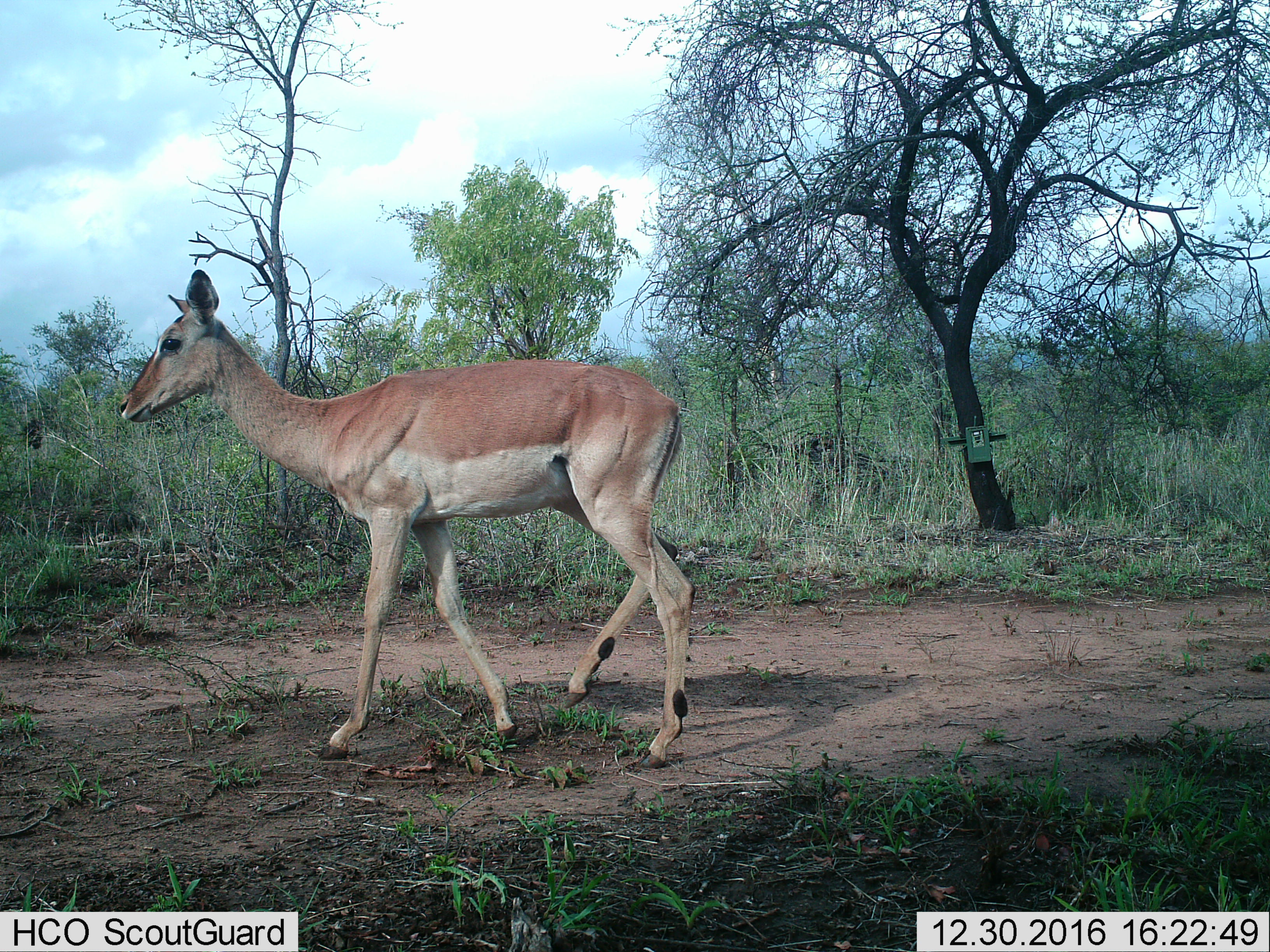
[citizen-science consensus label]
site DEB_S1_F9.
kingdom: Animalia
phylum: Chordata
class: Mammalia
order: Artiodactyla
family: Bovidae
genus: Aepyceros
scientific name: Aepyceros melampus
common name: impala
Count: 1.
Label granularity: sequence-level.